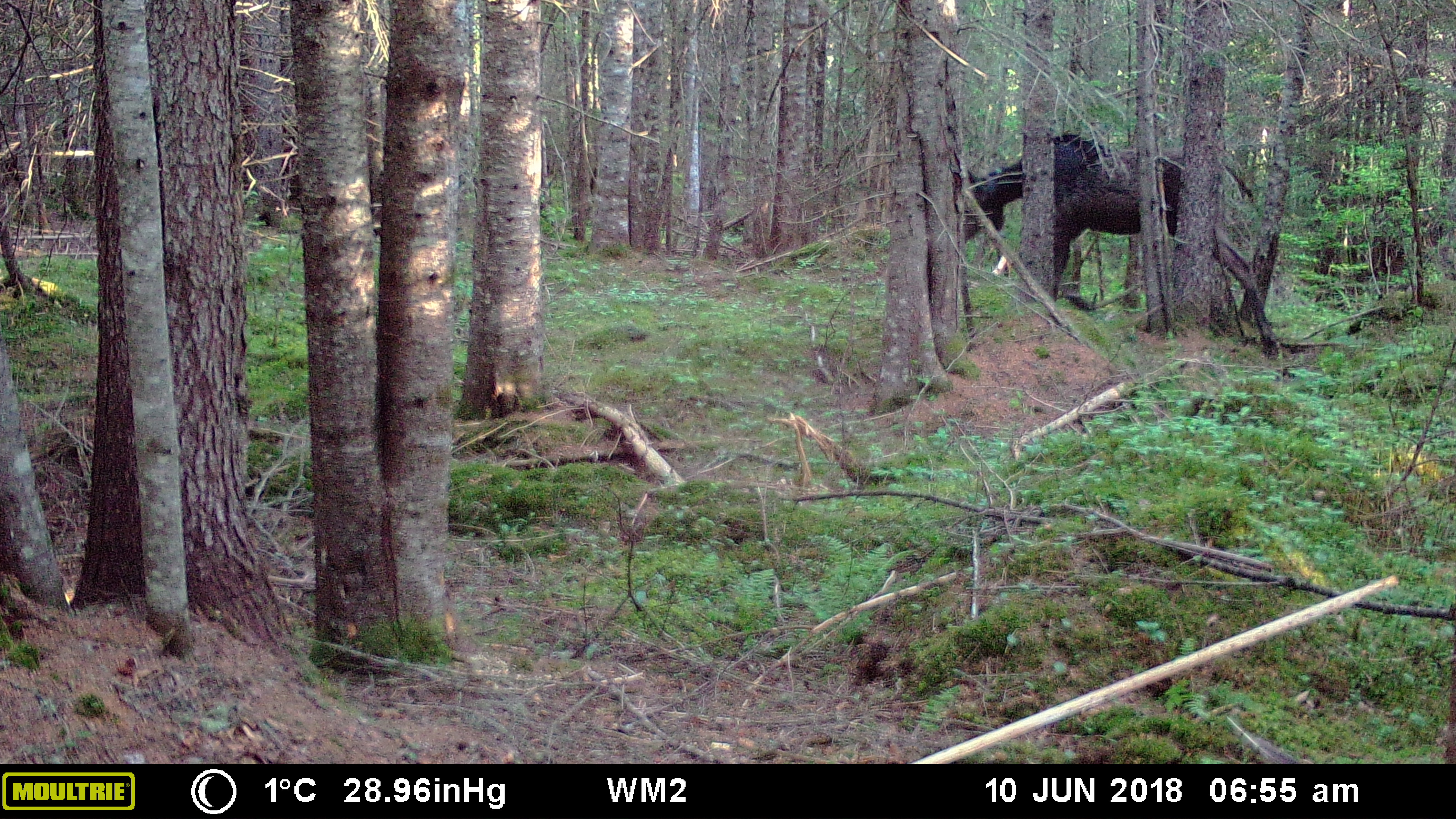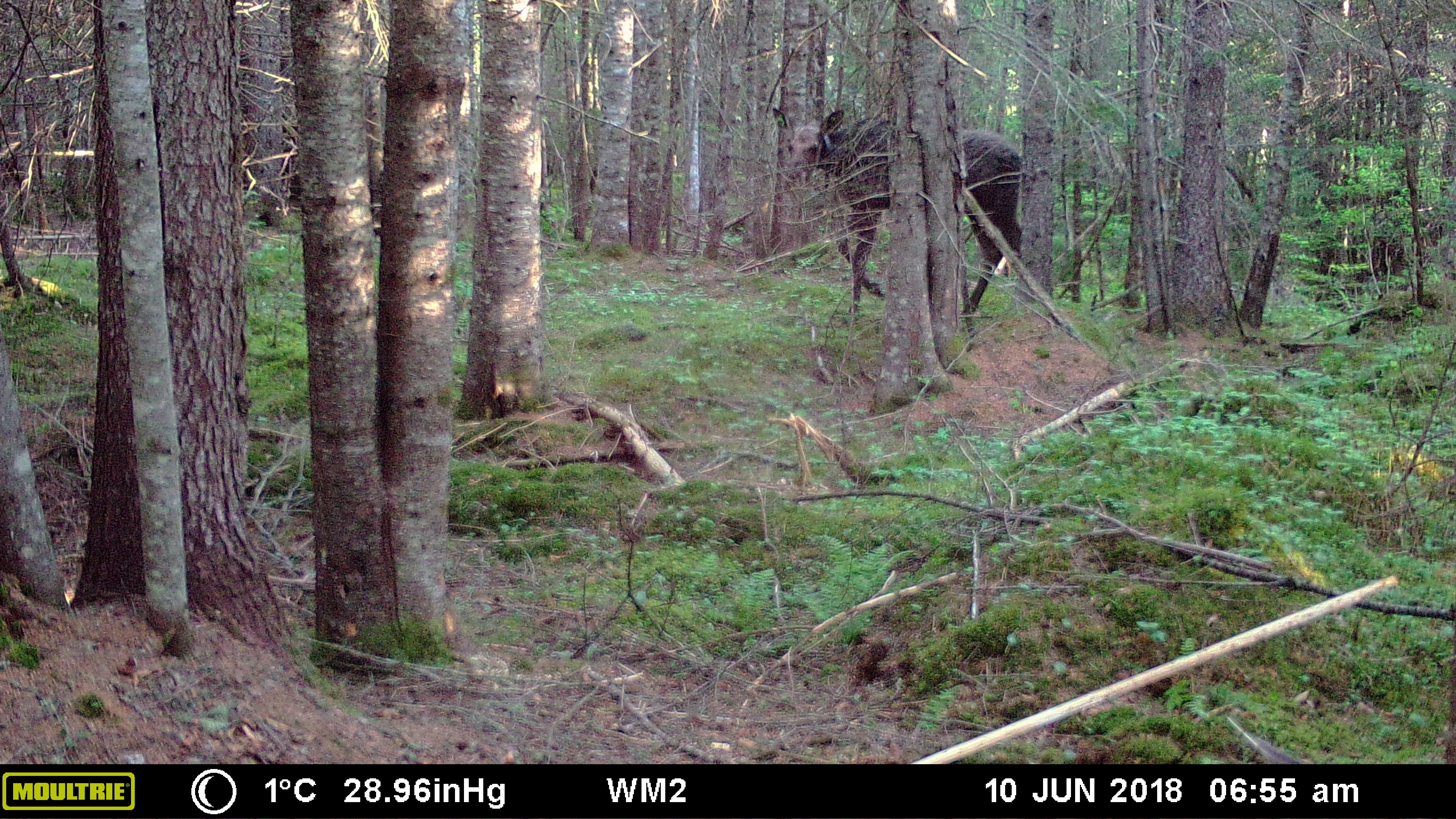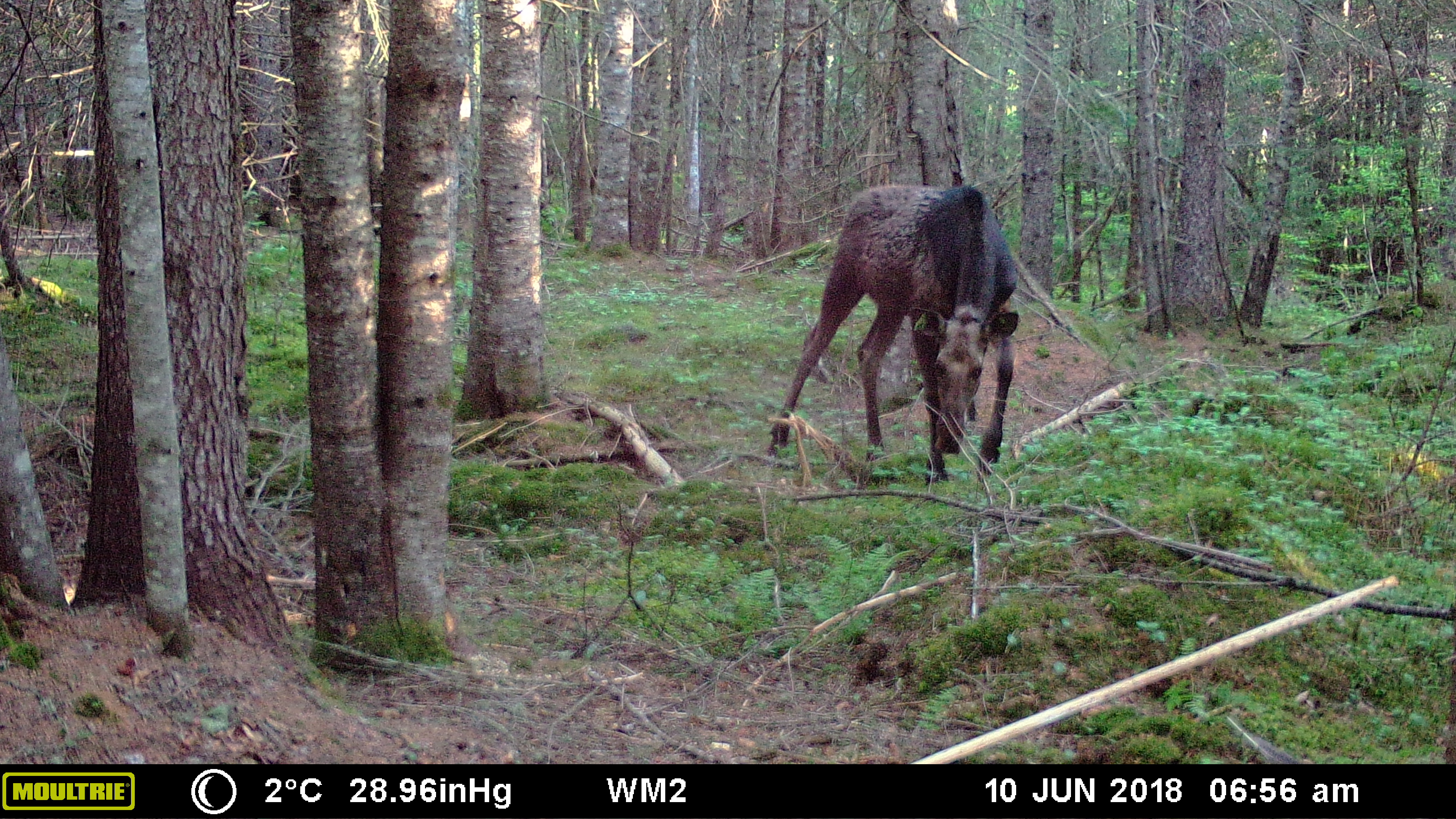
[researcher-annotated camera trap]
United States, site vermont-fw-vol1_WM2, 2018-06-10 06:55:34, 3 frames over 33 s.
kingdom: Animalia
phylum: Chordata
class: Mammalia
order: Artiodactyla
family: Cervidae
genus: Alces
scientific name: Alces alces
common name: moose